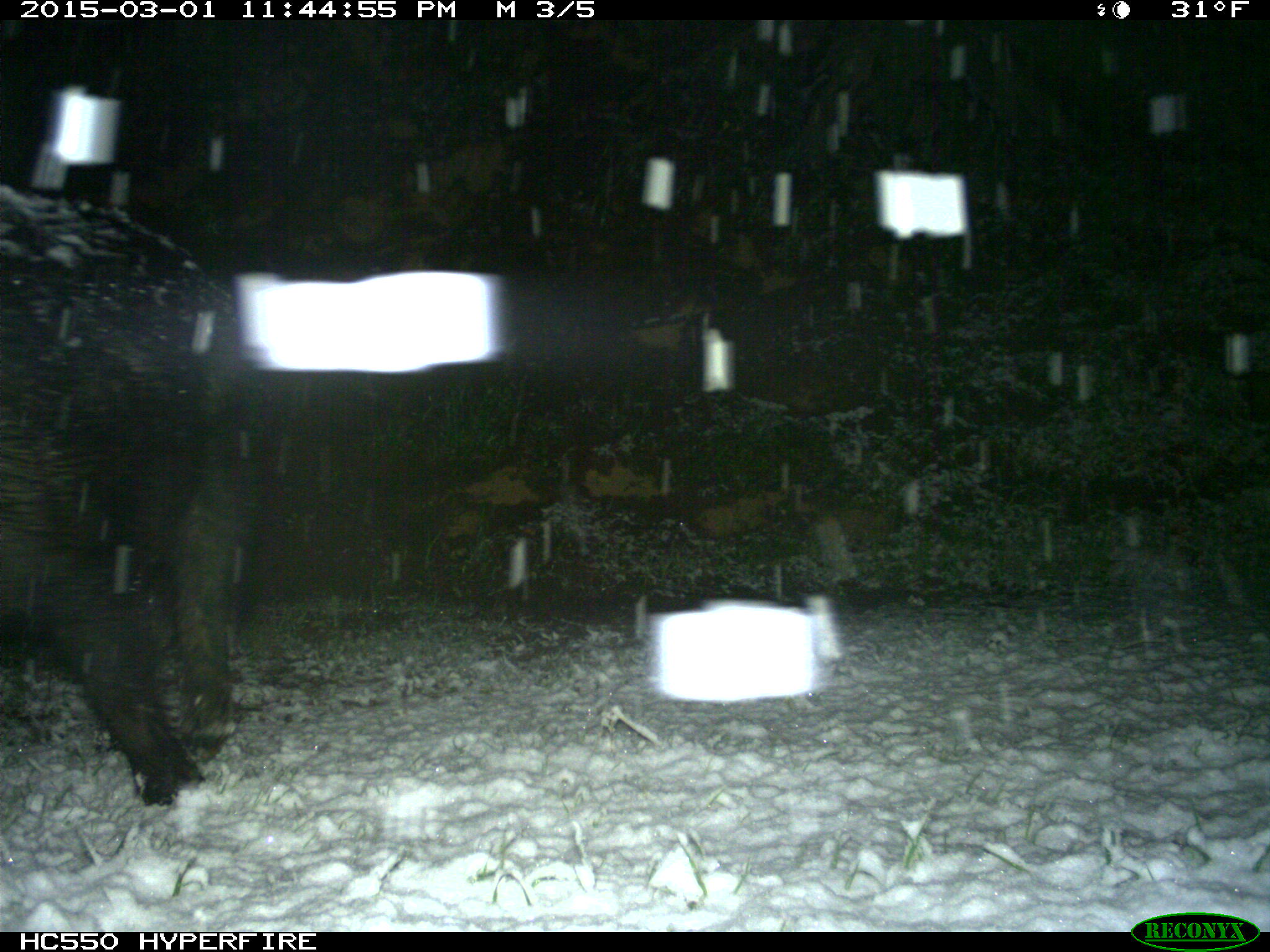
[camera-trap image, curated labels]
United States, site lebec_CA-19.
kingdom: Animalia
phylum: Chordata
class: Mammalia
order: Artiodactyla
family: Suidae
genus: Sus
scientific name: Sus scrofa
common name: wild boar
Sus scrofa (wild boar).